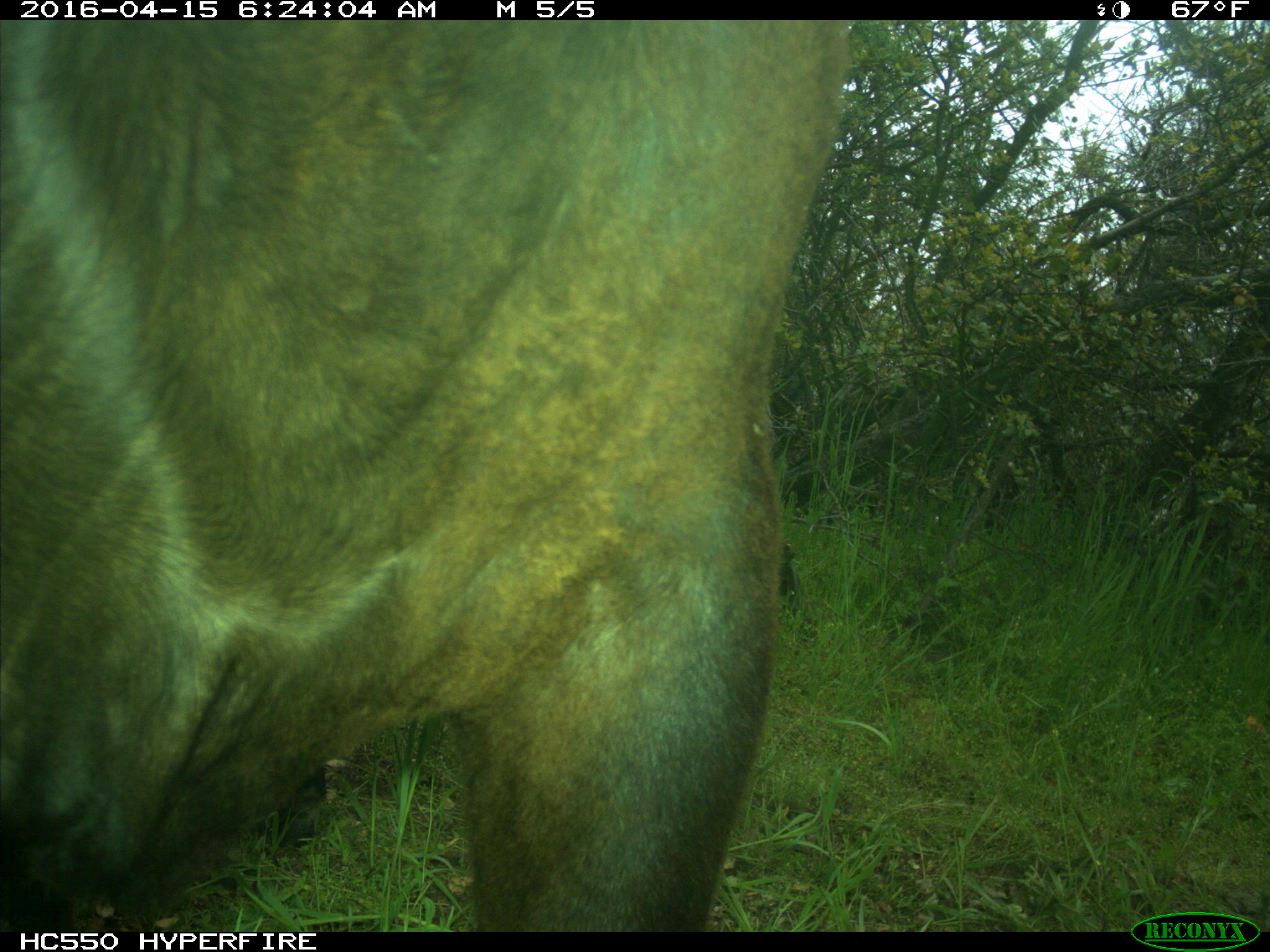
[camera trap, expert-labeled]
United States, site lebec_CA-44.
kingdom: Animalia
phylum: Chordata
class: Mammalia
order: Artiodactyla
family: Bovidae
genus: Bos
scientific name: Bos taurus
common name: domestic cow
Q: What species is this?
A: Bos taurus (domestic cow).